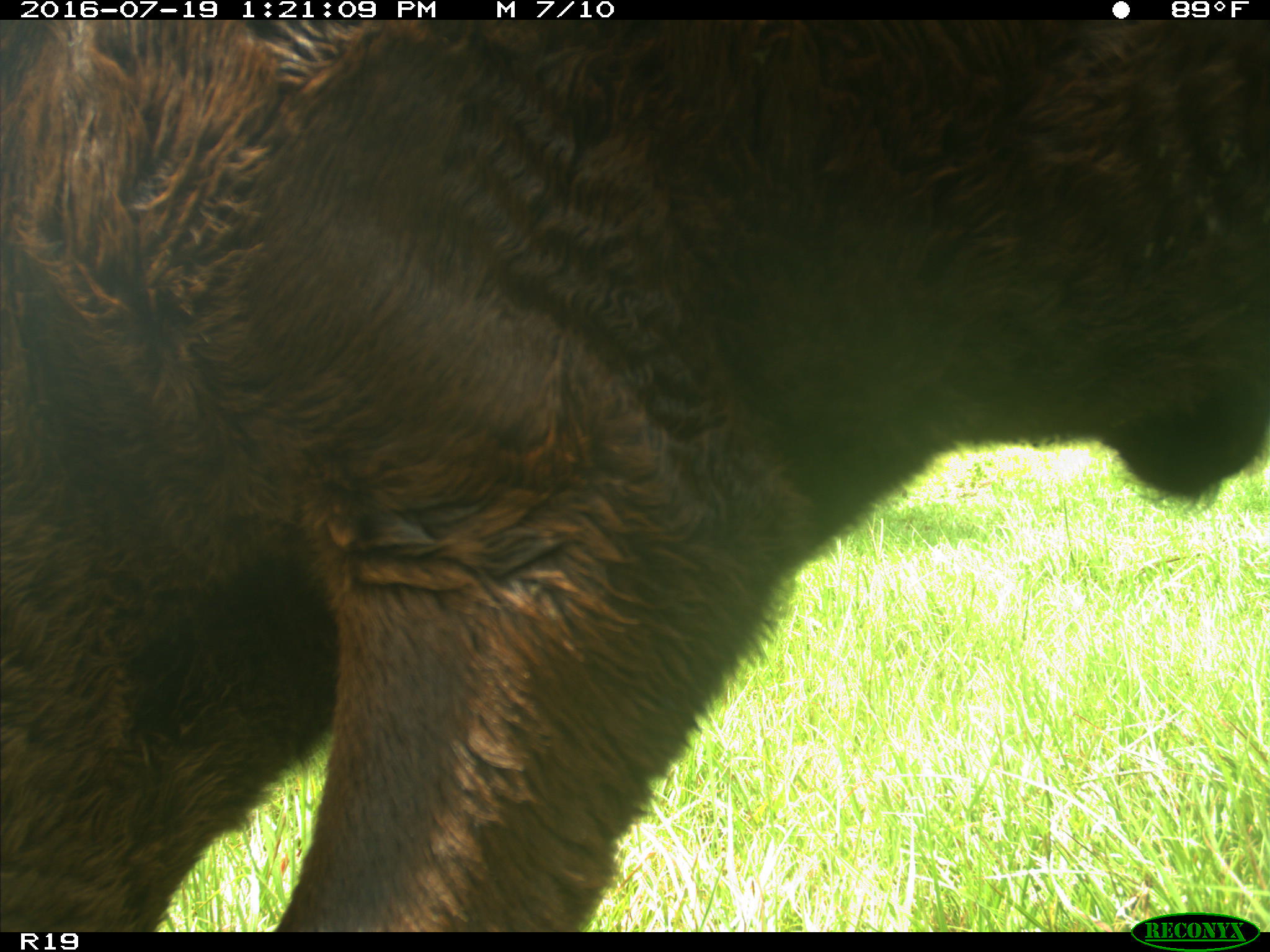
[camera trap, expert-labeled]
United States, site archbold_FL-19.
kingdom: Animalia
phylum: Chordata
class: Mammalia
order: Artiodactyla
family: Bovidae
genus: Bos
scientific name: Bos taurus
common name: domestic cow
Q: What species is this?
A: Bos taurus (domestic cow).